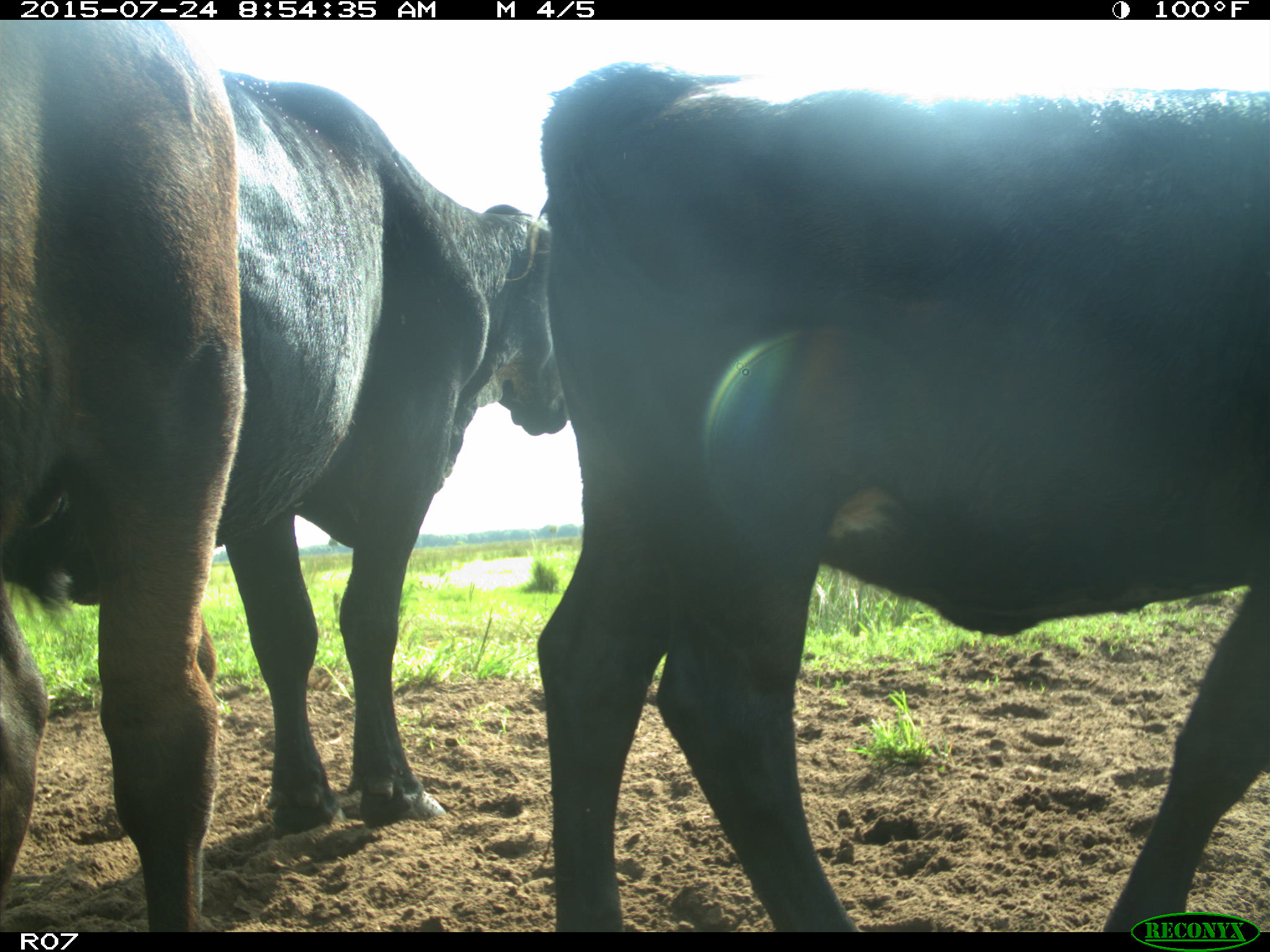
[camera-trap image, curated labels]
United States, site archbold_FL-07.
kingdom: Animalia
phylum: Chordata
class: Mammalia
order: Artiodactyla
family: Bovidae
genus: Bos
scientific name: Bos taurus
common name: domestic cow